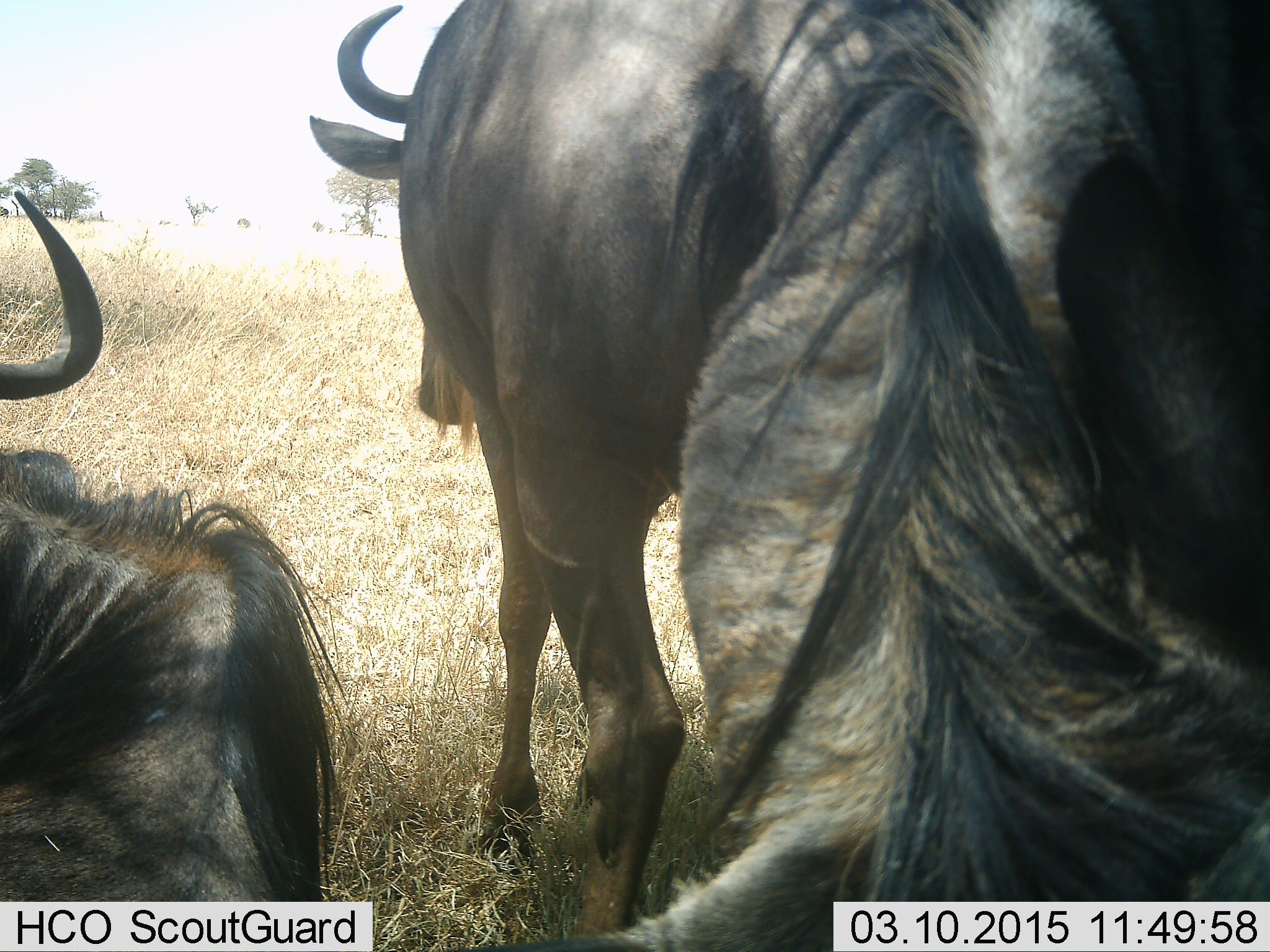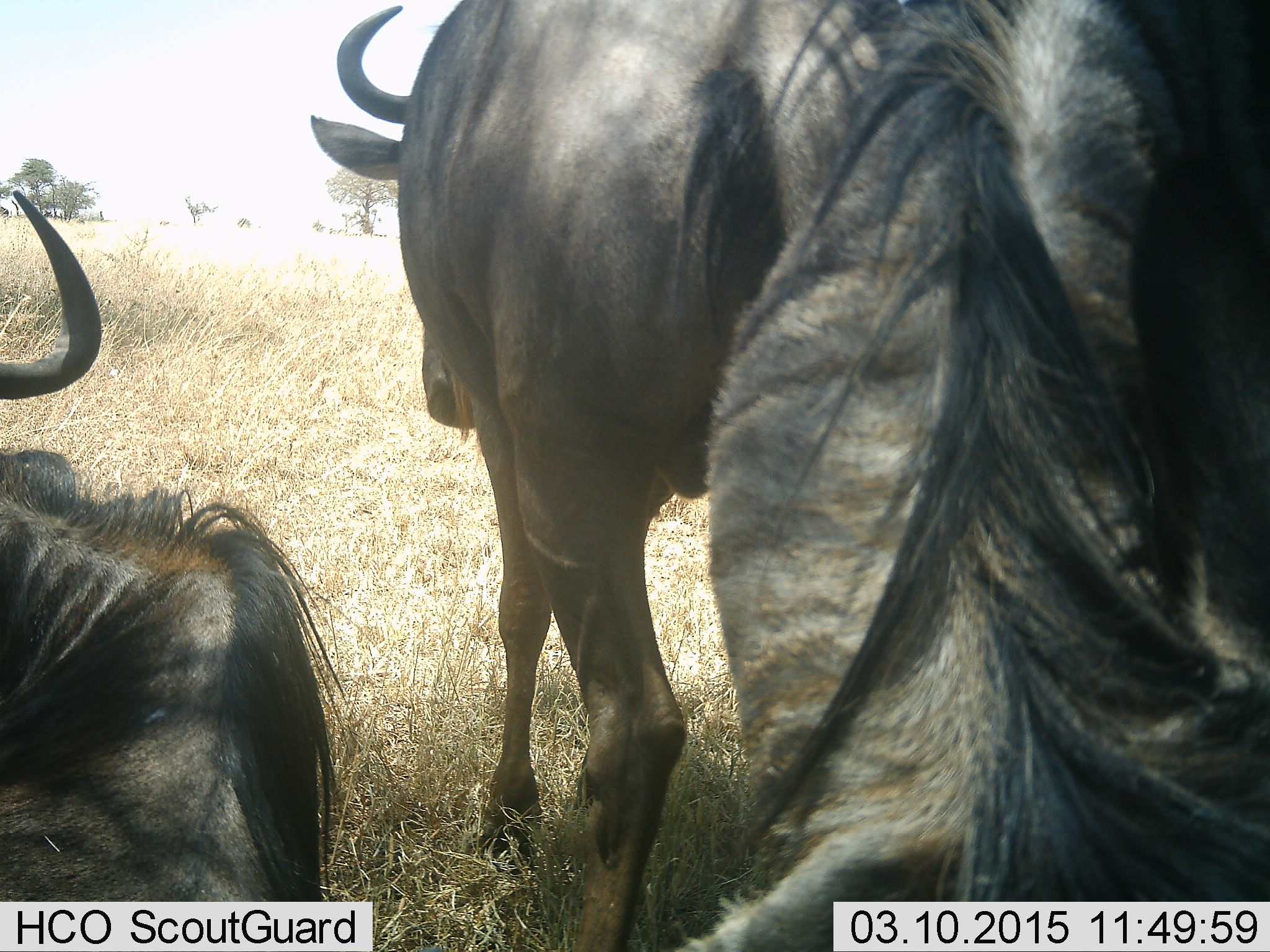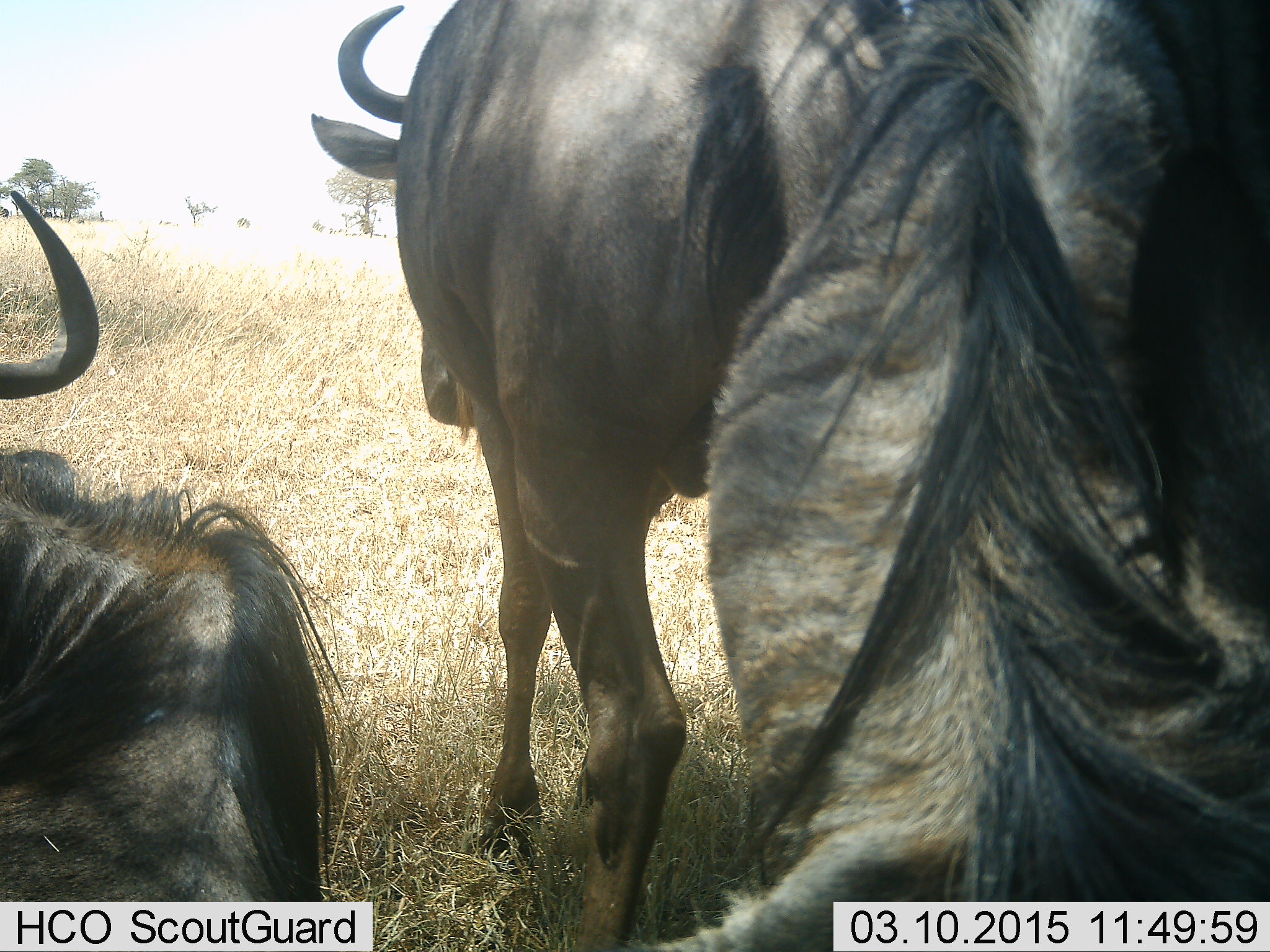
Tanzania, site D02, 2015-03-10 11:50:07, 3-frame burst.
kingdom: Animalia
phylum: Chordata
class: Mammalia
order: Artiodactyla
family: Bovidae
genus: Connochaetes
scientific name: Connochaetes taurinus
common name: blue wildebeest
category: wildebeest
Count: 3.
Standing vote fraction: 70%.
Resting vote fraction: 90%.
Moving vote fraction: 0%.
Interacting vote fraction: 0%.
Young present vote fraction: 0%.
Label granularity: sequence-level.